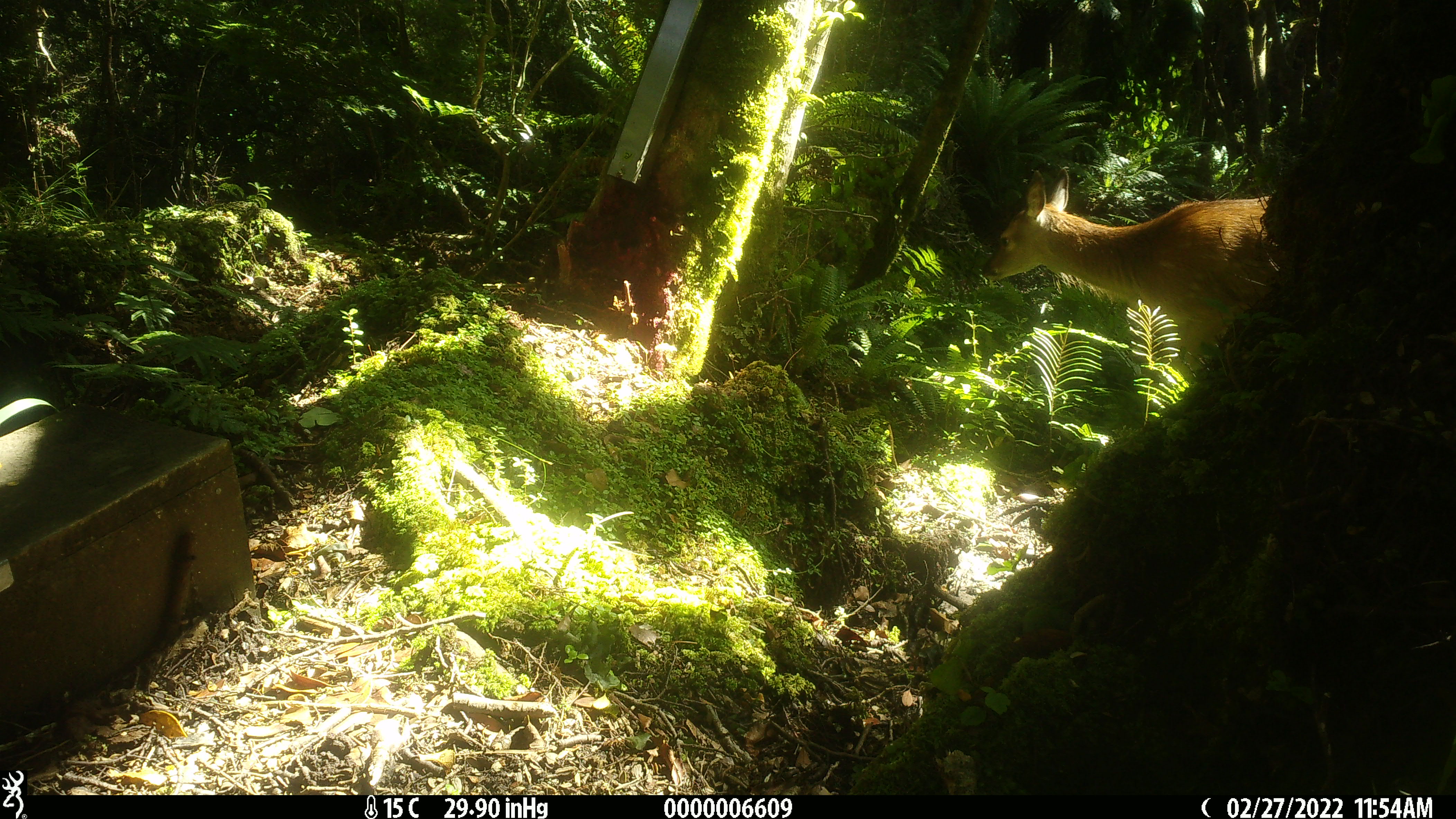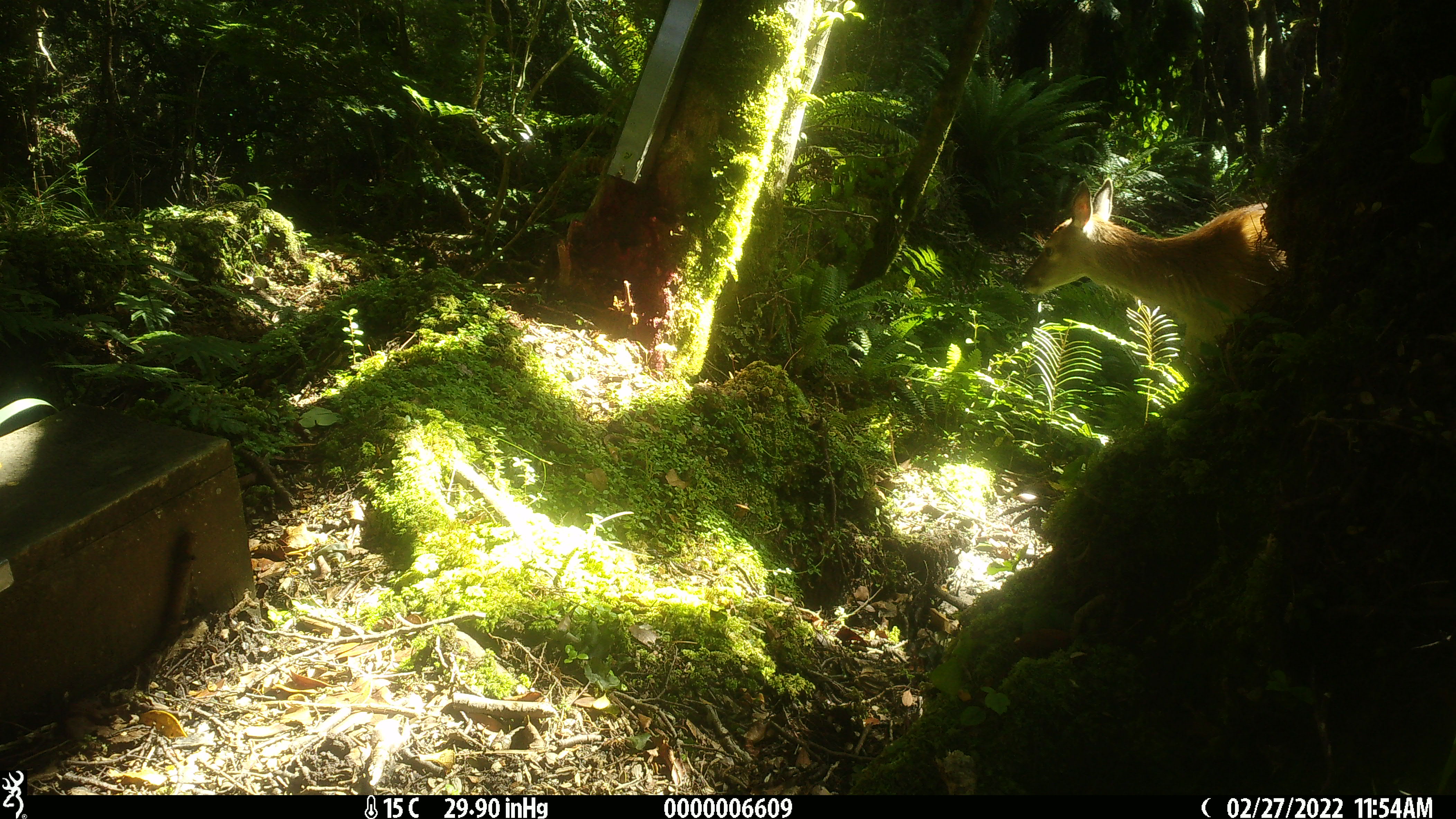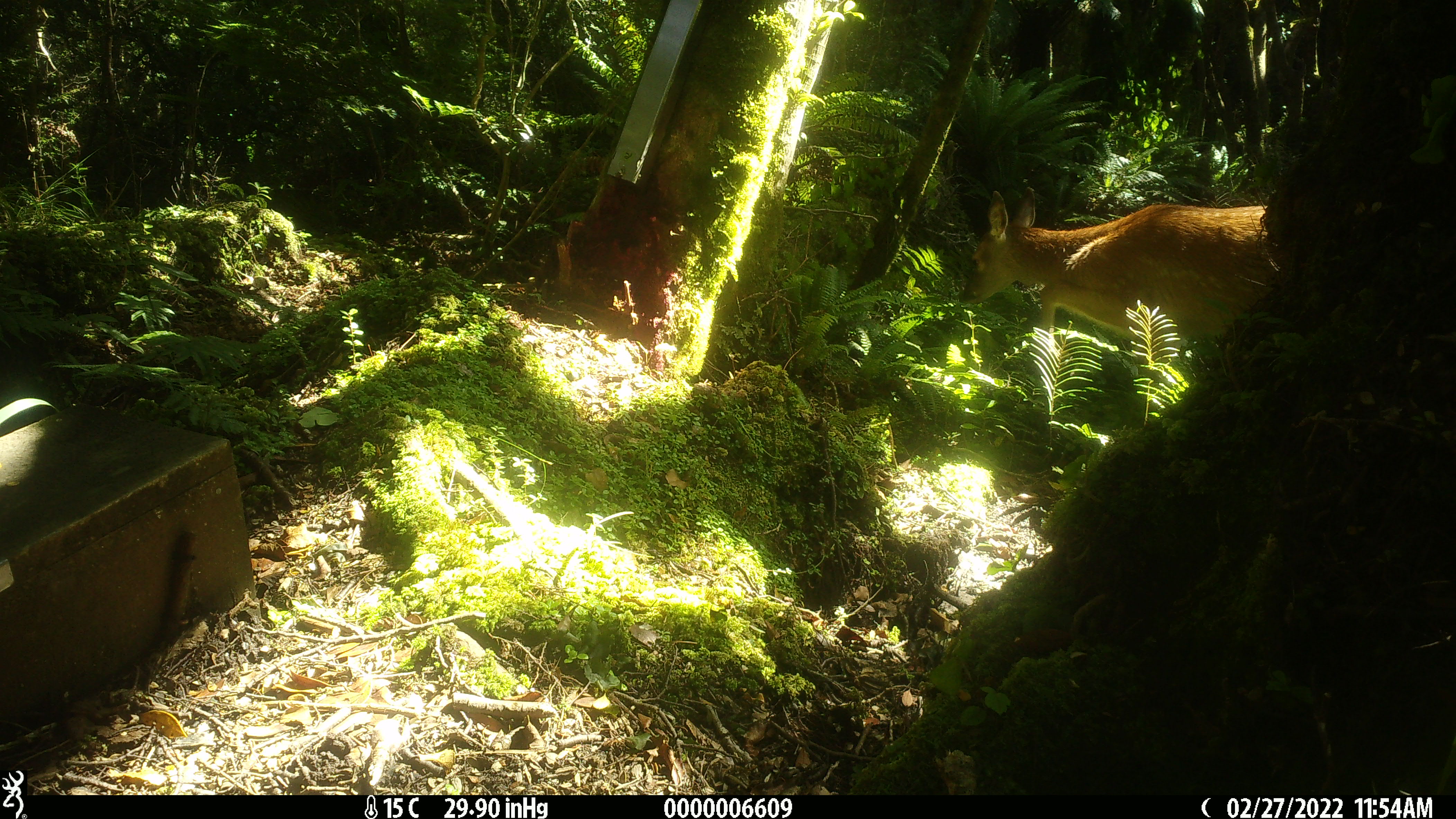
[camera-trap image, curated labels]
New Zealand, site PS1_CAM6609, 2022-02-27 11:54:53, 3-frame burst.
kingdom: Animalia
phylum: Chordata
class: Mammalia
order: Artiodactyla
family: Cervidae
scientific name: Cervidae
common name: deer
Deer (Cervidae).